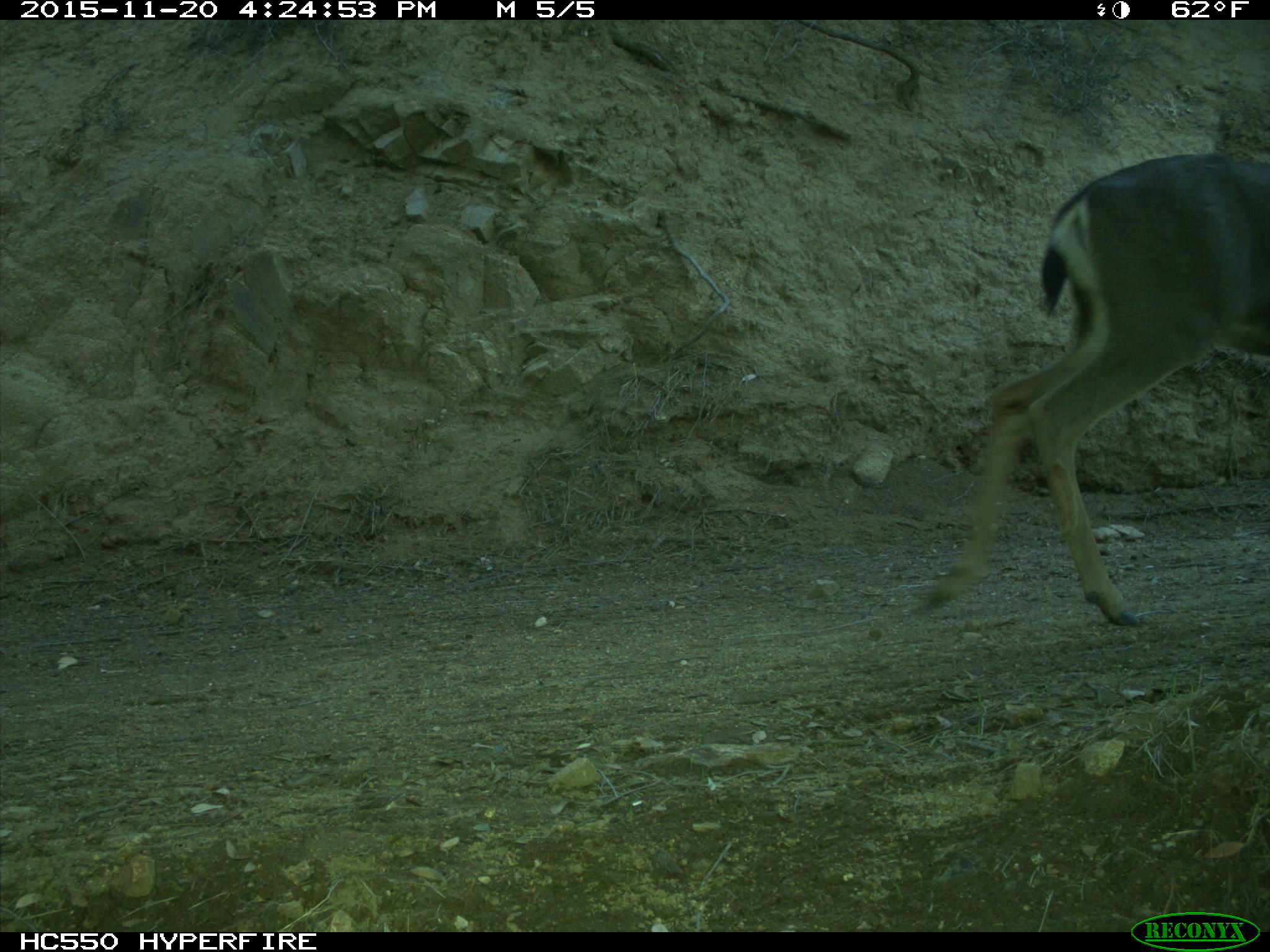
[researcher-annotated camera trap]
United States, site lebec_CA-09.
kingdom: Animalia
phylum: Chordata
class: Mammalia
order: Artiodactyla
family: Cervidae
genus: Odocoileus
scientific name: Odocoileus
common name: deer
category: unidentified deer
Unidentified deer (deer) (Odocoileus).